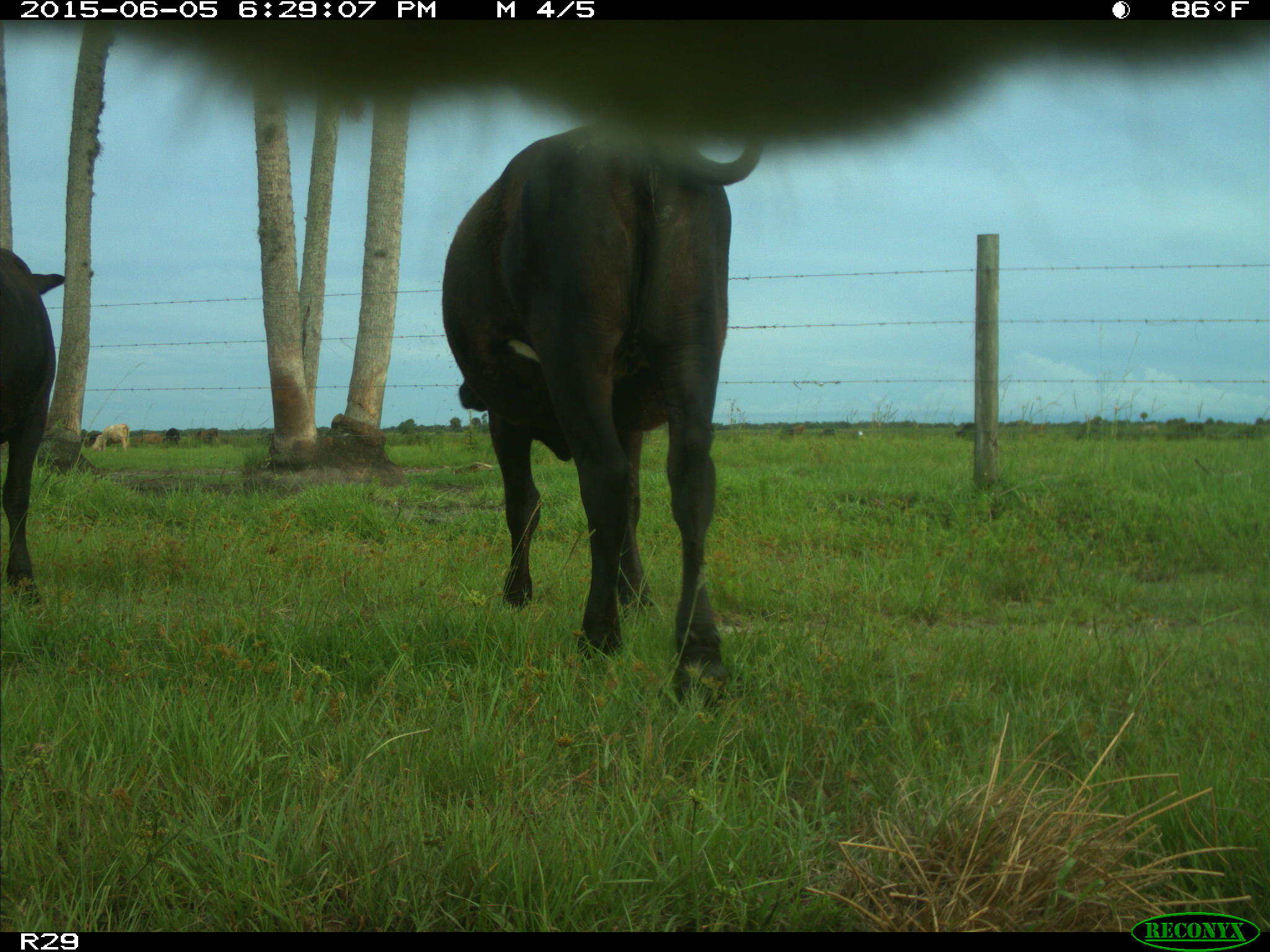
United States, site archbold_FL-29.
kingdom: Animalia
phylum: Chordata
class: Mammalia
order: Artiodactyla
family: Bovidae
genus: Bos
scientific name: Bos taurus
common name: domestic cow